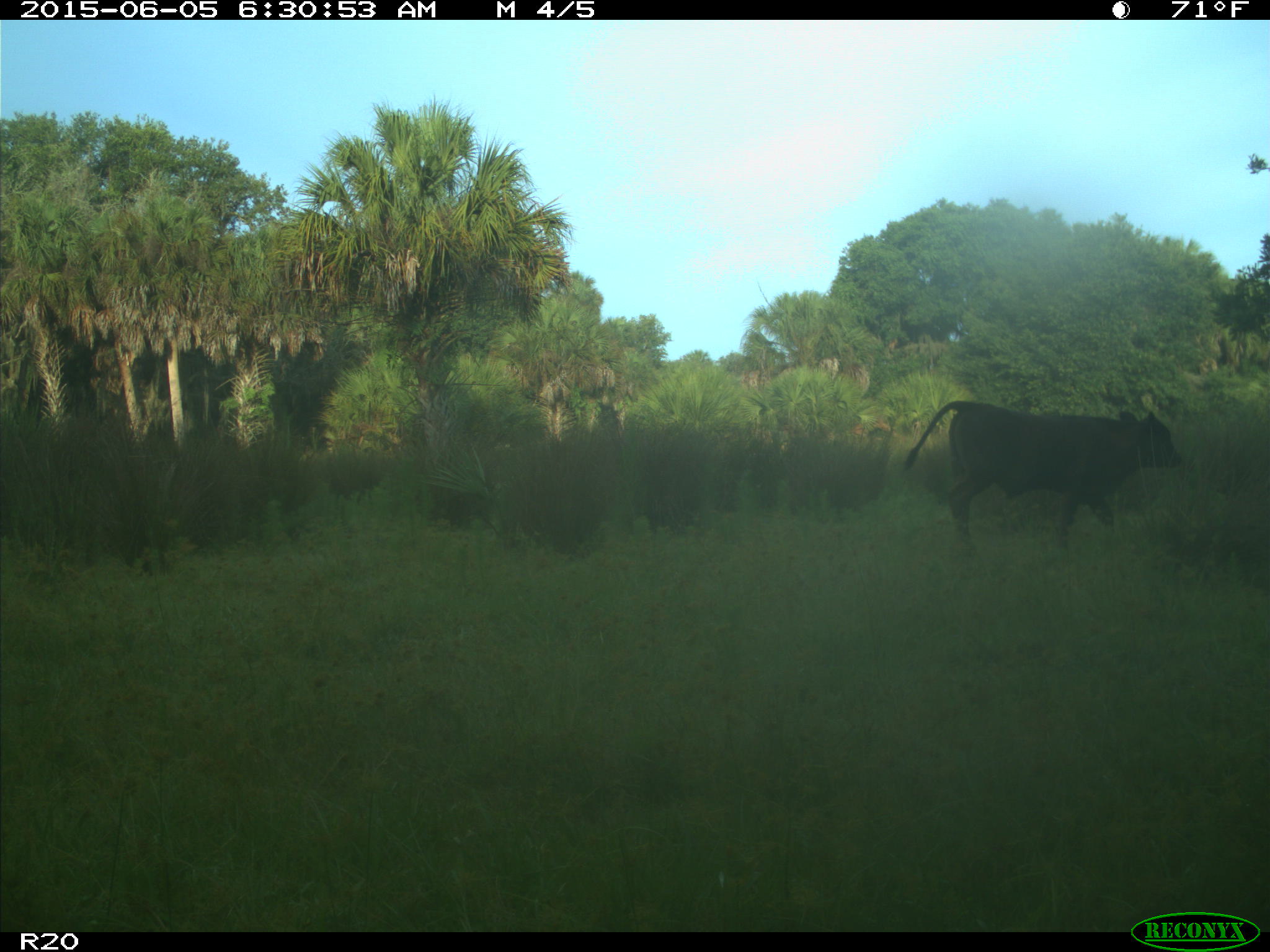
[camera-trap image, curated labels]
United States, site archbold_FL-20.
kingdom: Animalia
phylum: Chordata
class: Mammalia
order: Artiodactyla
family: Bovidae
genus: Bos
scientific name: Bos taurus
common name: domestic cow